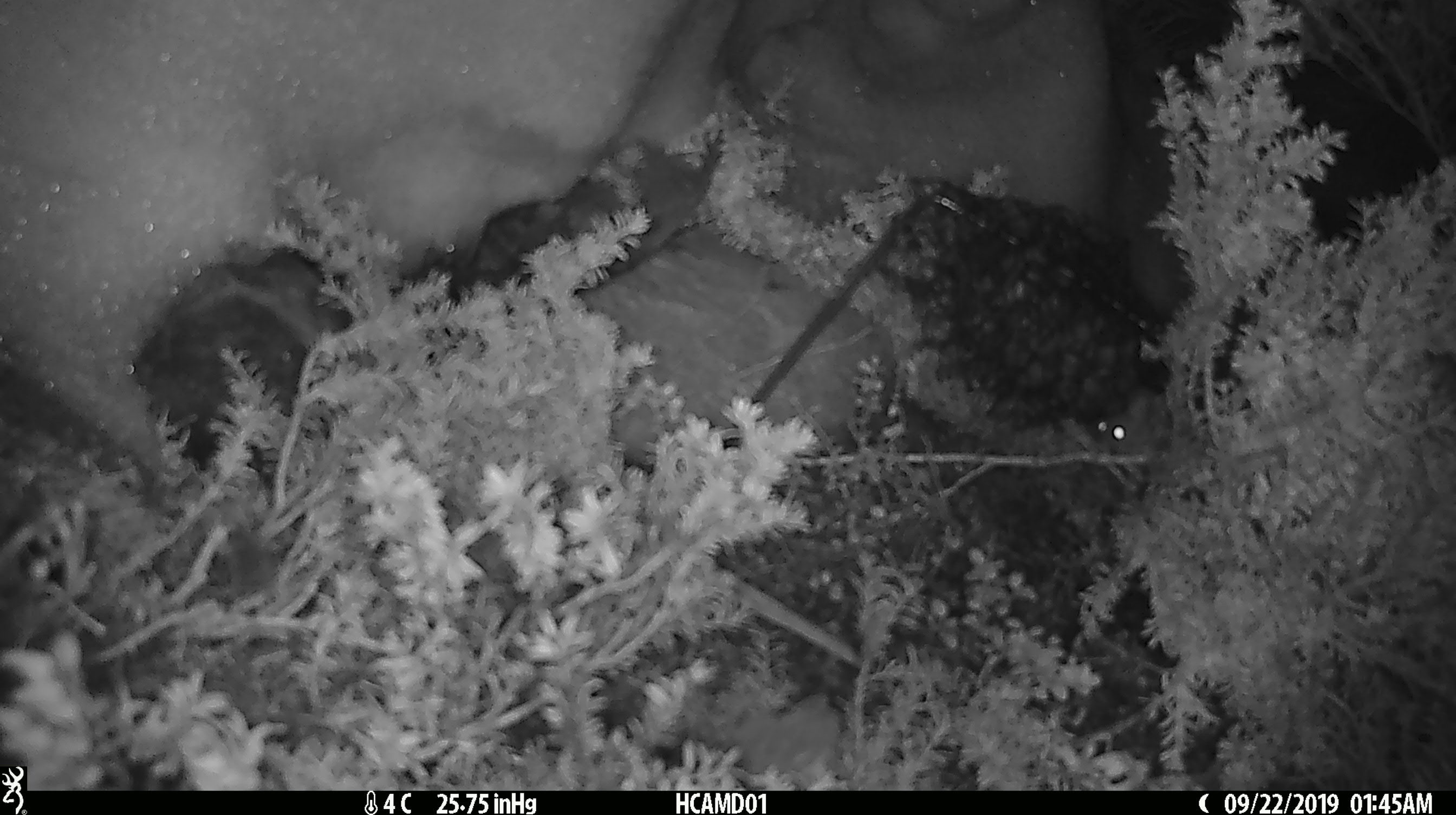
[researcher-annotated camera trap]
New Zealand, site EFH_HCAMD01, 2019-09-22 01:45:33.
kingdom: Animalia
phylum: Chordata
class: Mammalia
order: Rodentia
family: Muridae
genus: Mus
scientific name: Mus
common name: mouse